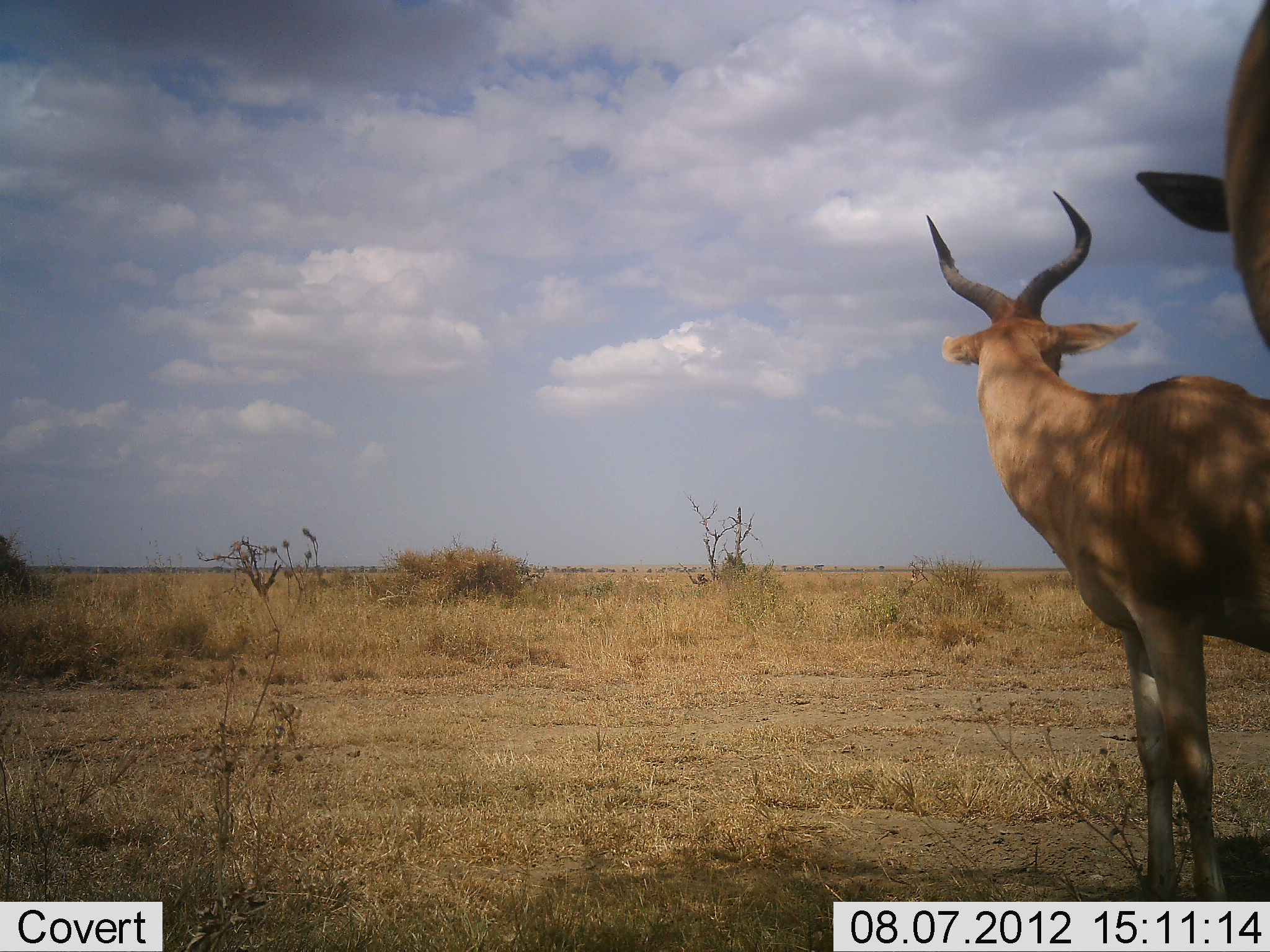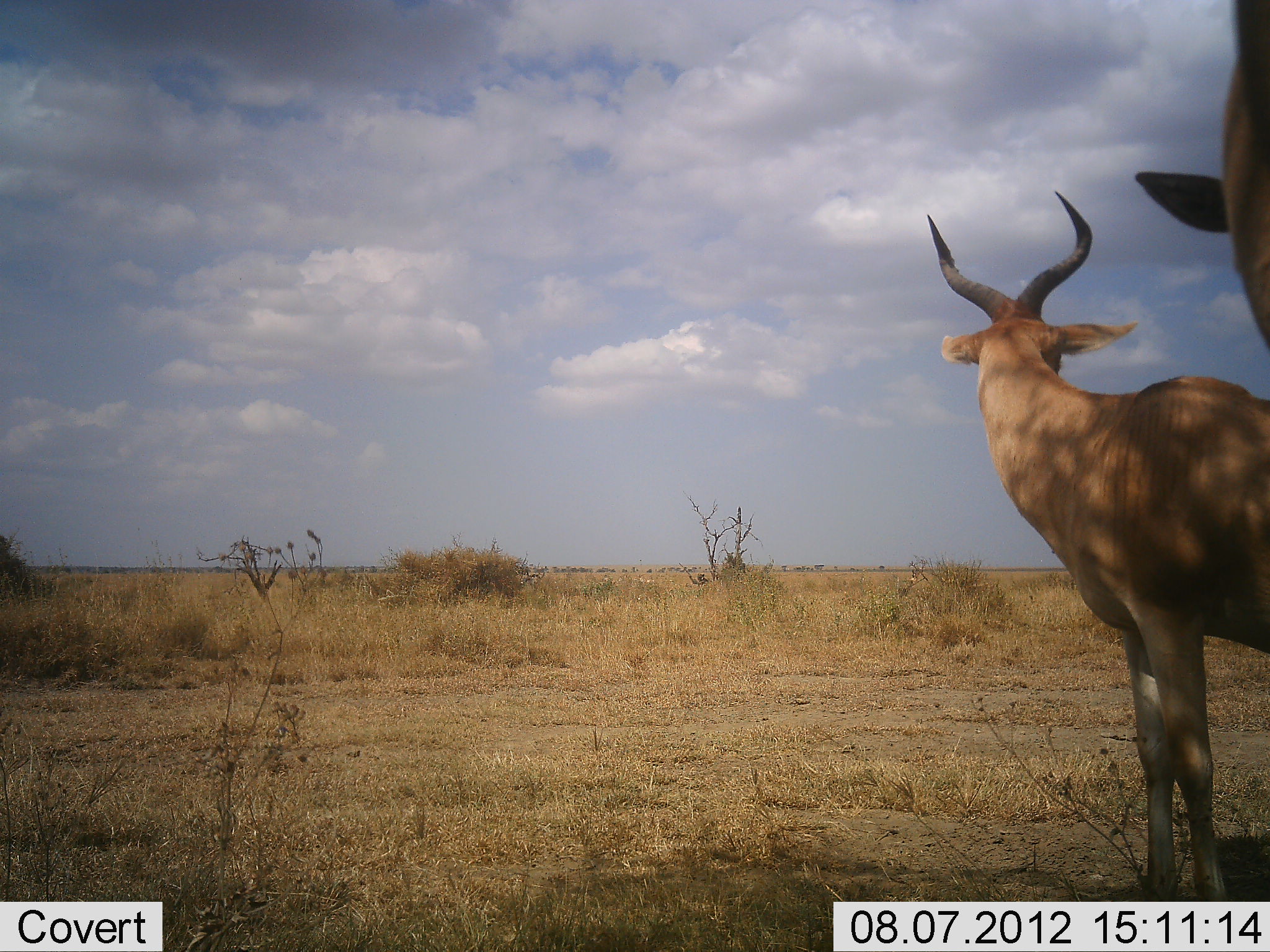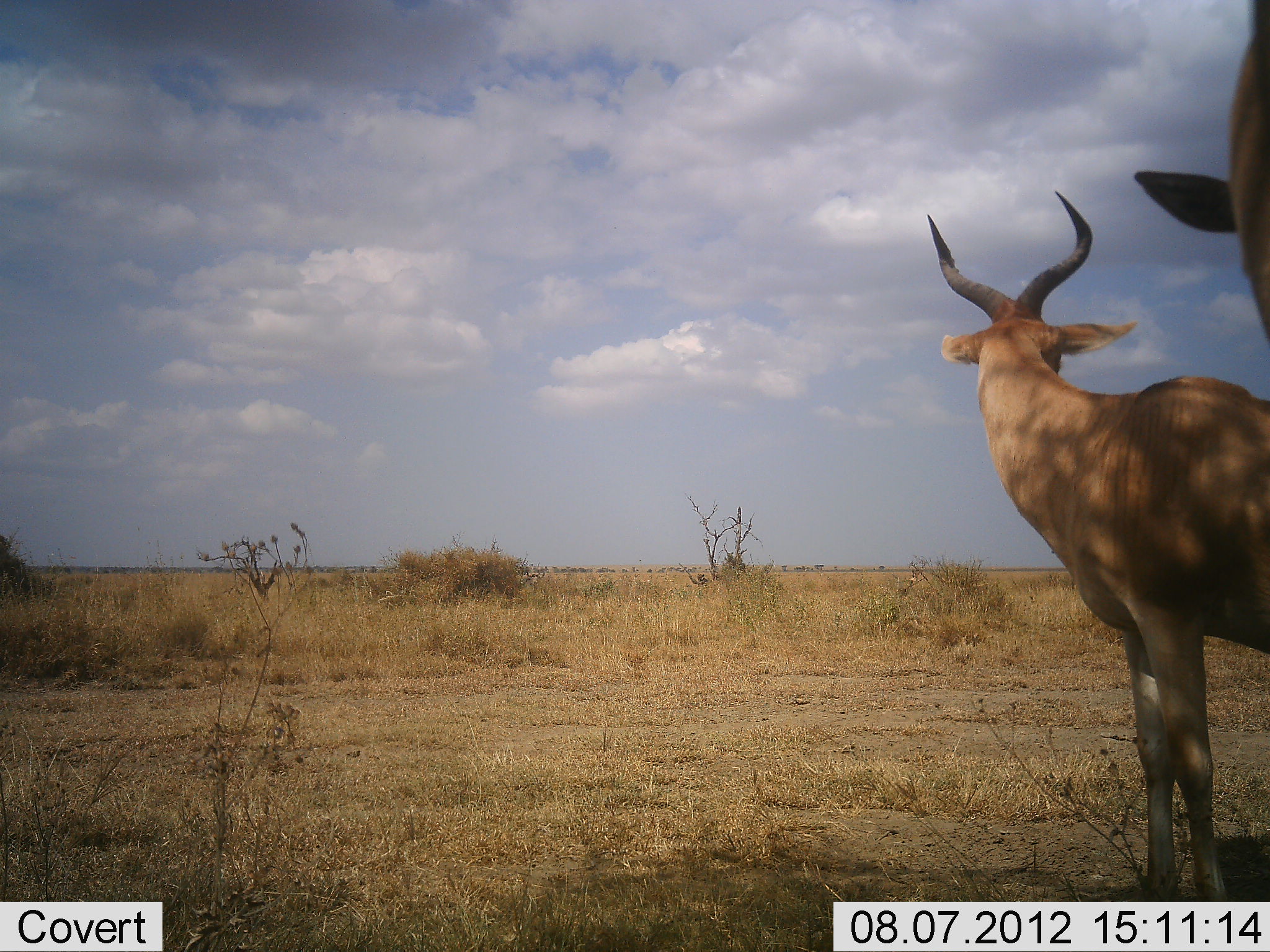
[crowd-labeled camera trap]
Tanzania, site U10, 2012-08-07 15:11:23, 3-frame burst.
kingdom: Animalia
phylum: Chordata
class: Mammalia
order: Artiodactyla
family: Bovidae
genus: Alcelaphus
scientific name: Alcelaphus buselaphus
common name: hartebeest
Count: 2.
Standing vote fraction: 100%.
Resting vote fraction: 10%.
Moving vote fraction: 0%.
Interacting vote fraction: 0%.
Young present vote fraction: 0%.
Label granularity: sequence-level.